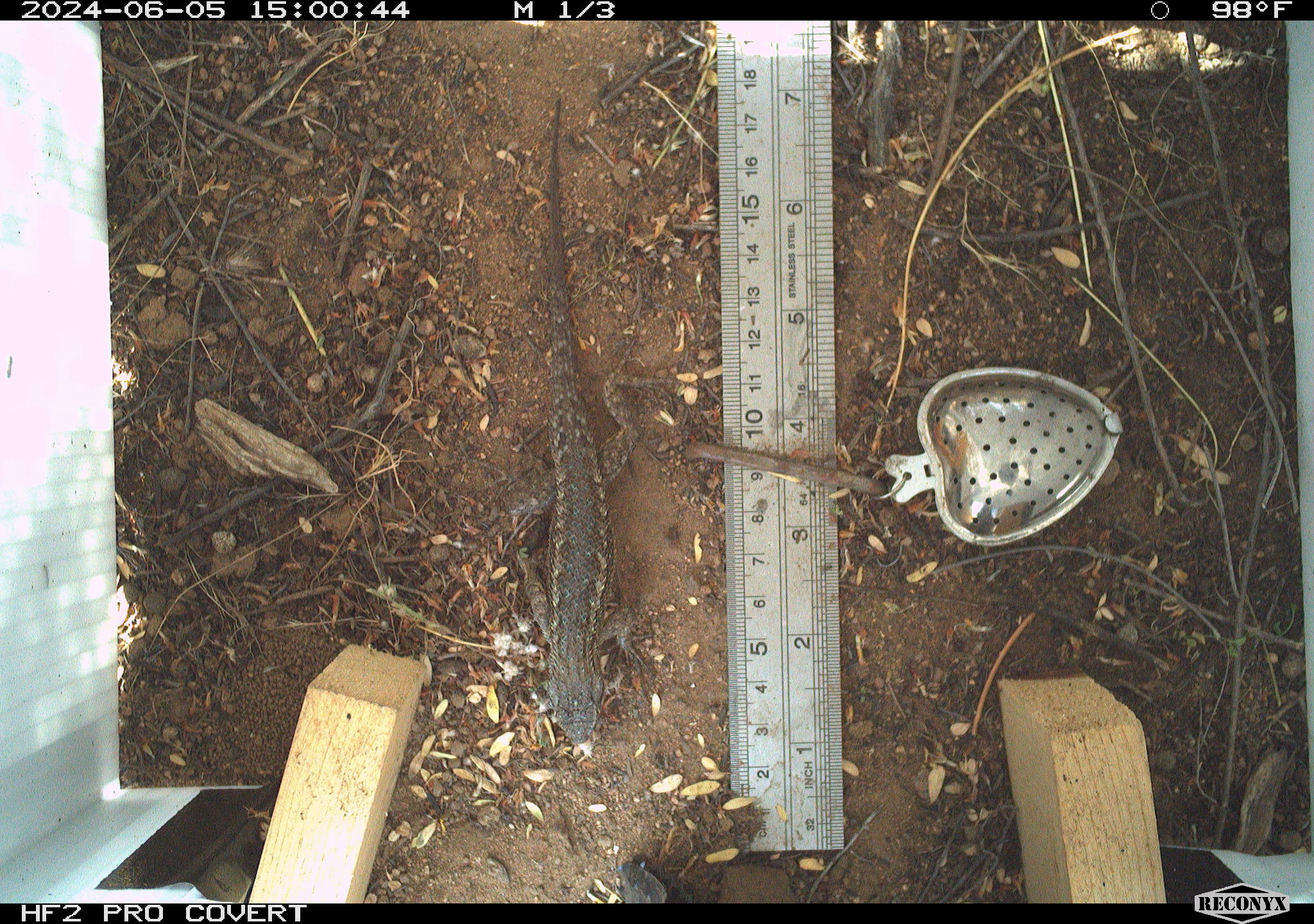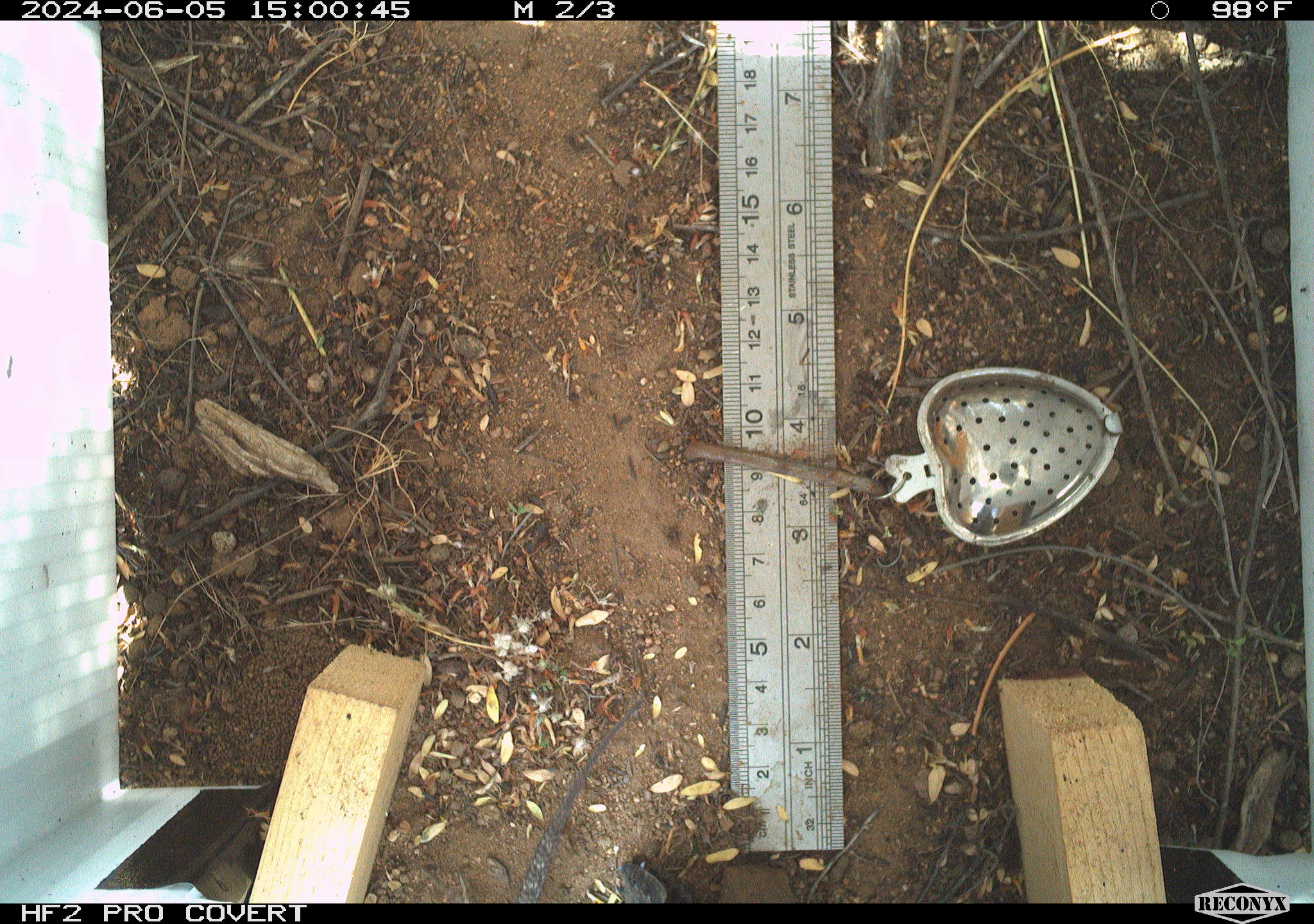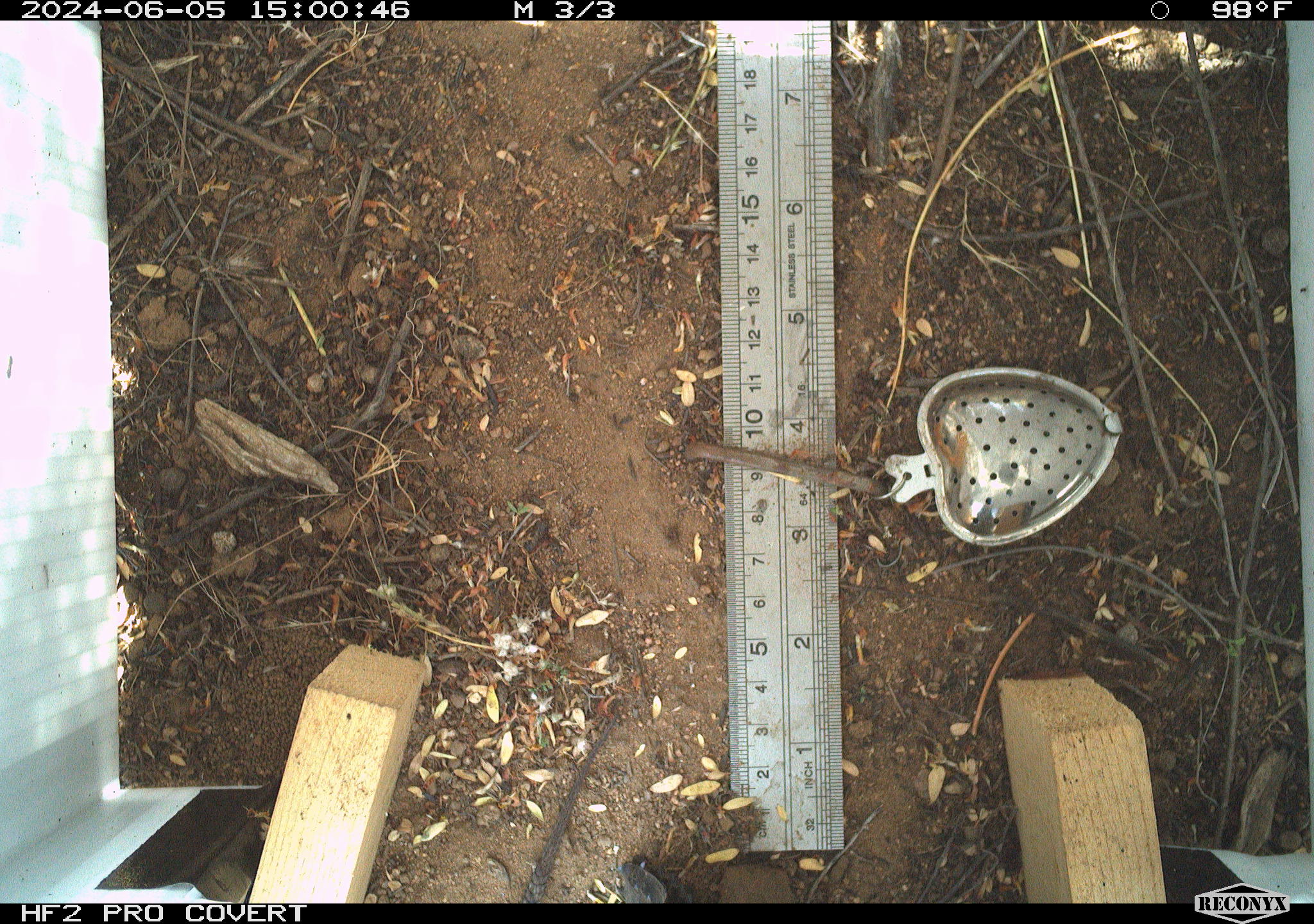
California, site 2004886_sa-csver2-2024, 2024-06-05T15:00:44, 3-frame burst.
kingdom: Animalia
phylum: Chordata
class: Reptilia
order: Squamata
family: Phrynosomatidae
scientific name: Phrynosomatidae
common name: north american spiny lizards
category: sceloporus/uta species